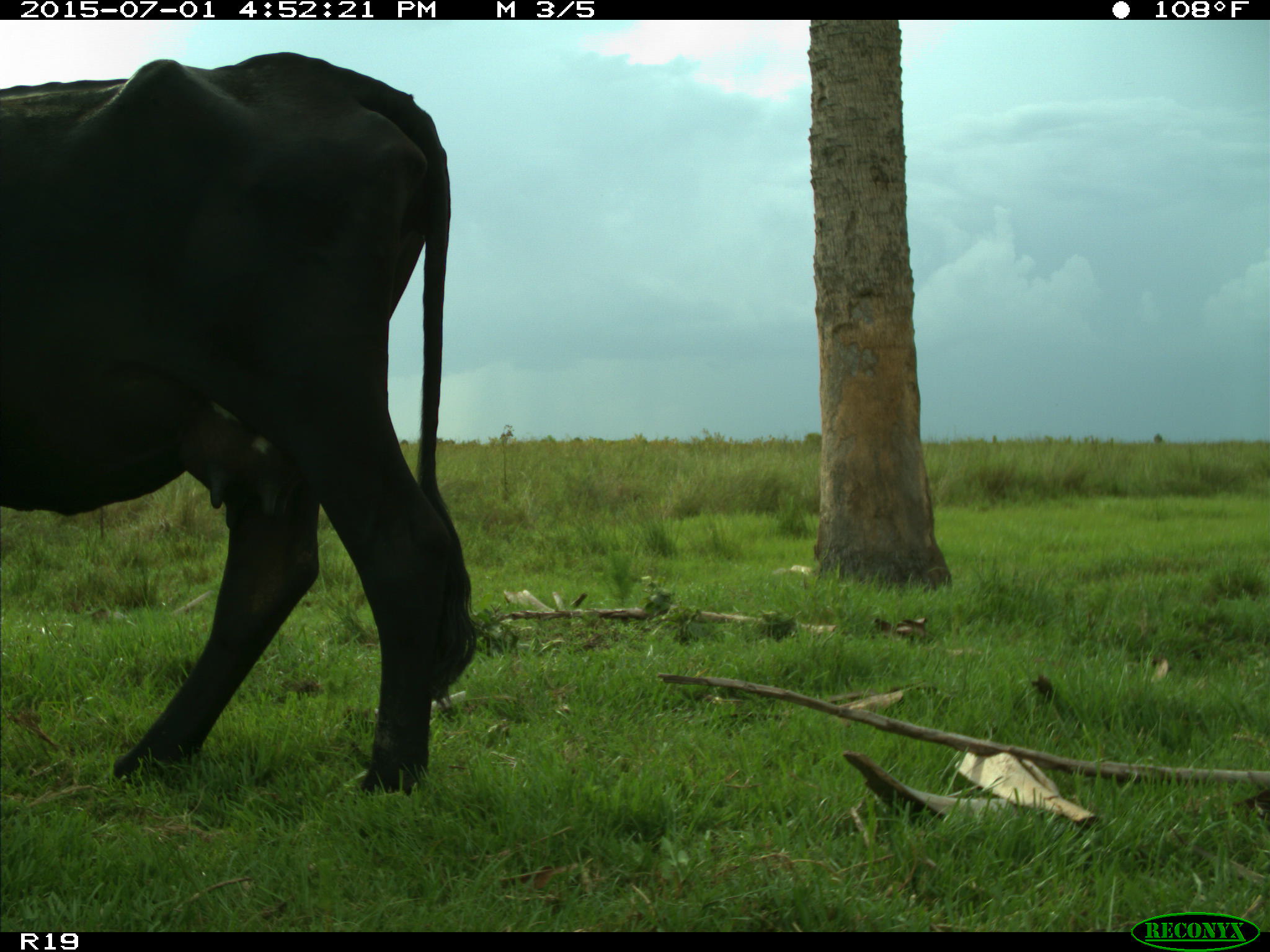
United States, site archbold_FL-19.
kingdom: Animalia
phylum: Chordata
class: Mammalia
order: Artiodactyla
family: Bovidae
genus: Bos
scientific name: Bos taurus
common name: domestic cow